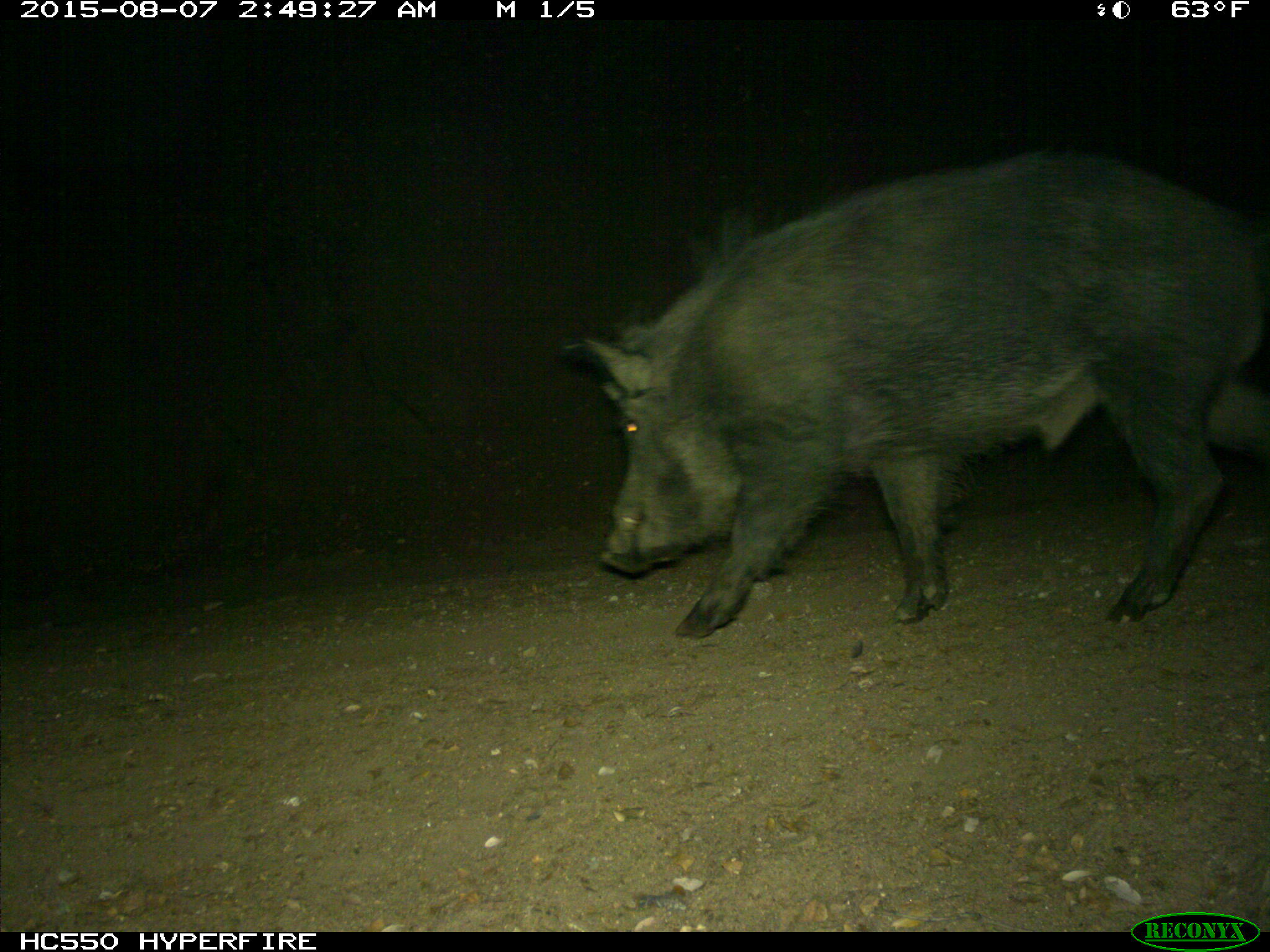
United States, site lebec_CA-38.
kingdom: Animalia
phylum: Chordata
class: Mammalia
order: Artiodactyla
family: Suidae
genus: Sus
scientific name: Sus scrofa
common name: wild boar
Sus scrofa (wild boar).